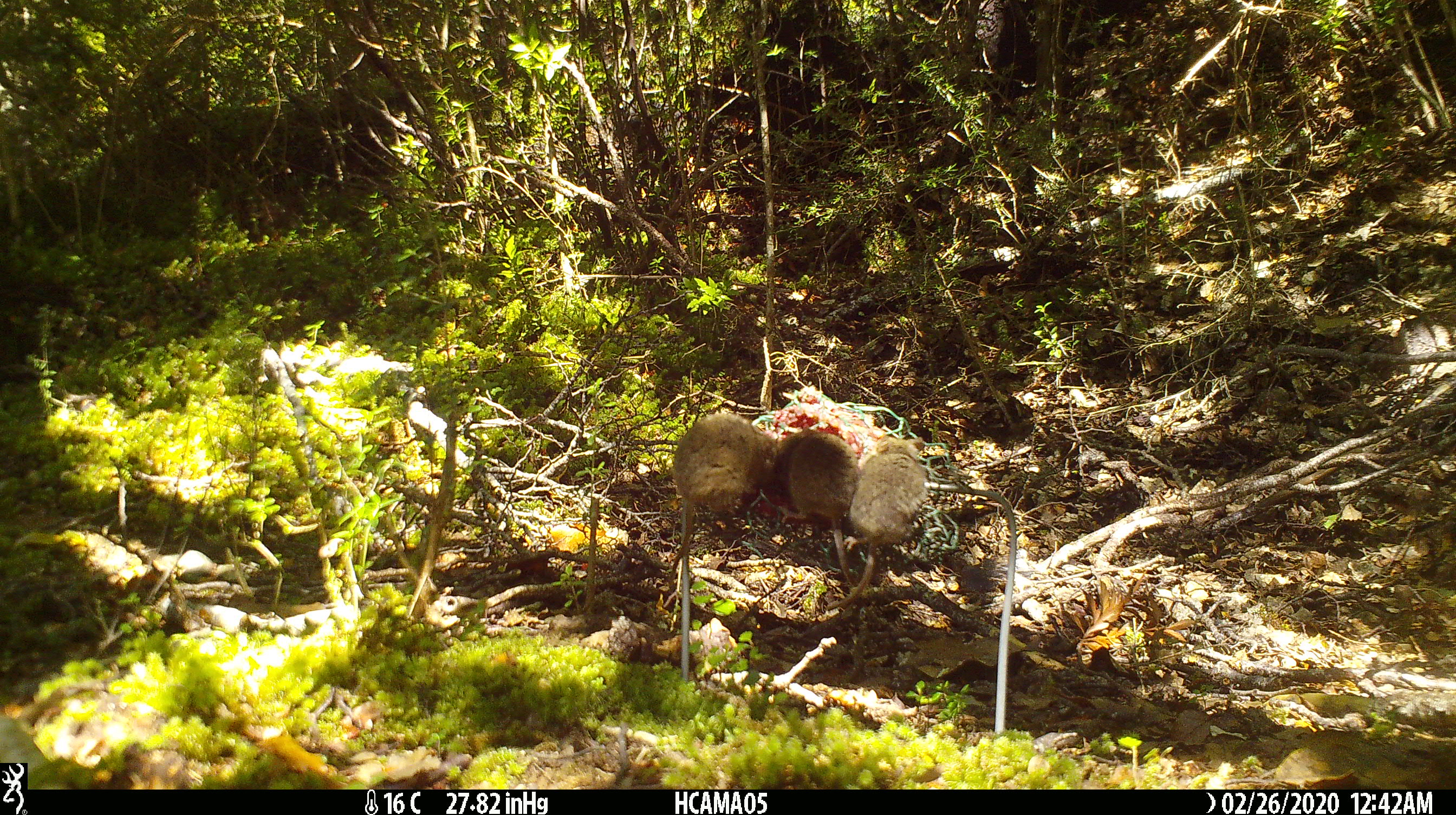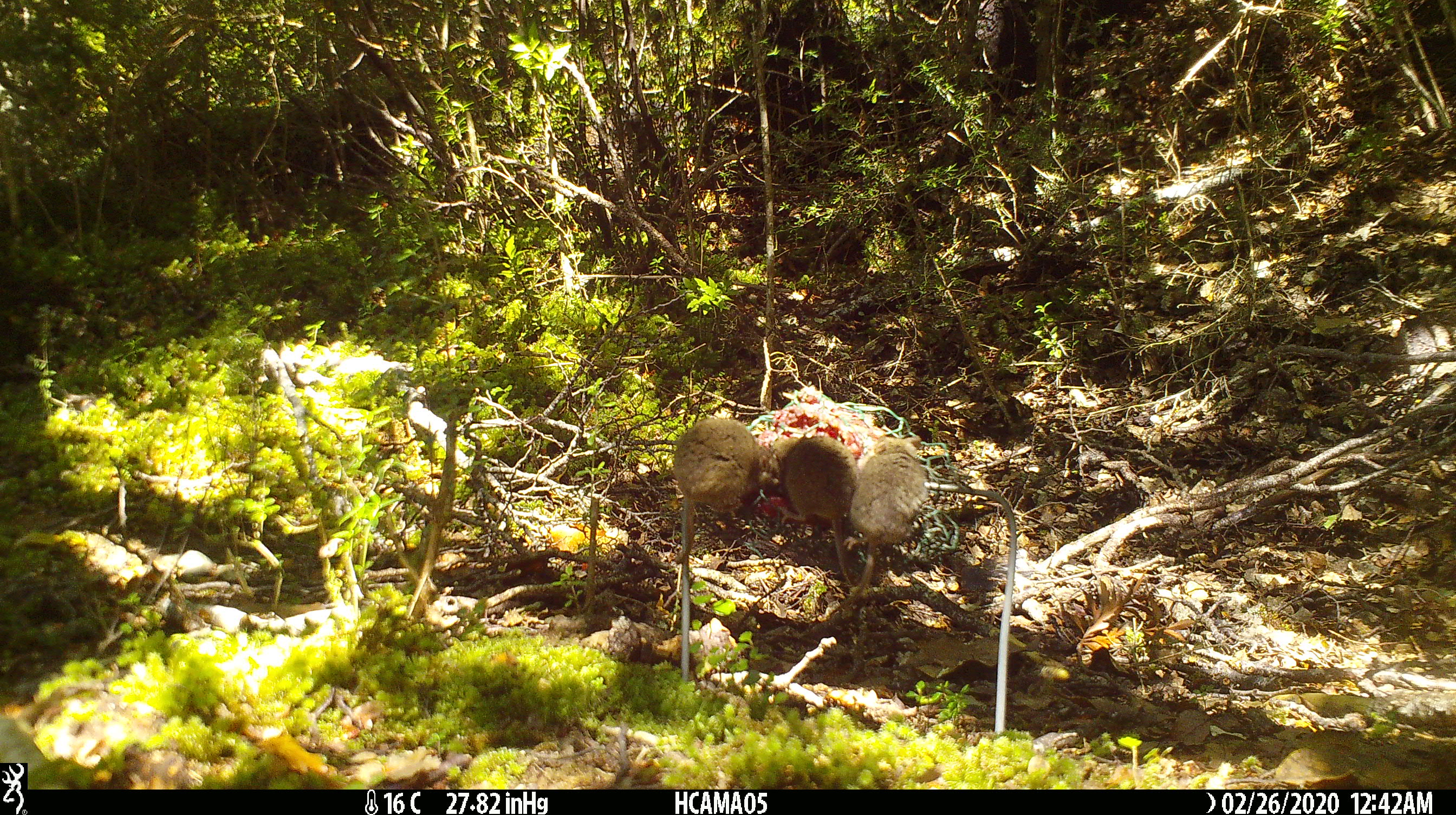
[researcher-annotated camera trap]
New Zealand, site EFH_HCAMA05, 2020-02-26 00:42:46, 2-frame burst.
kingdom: Animalia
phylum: Chordata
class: Mammalia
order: Rodentia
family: Muridae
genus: Mus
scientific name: Mus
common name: mouse